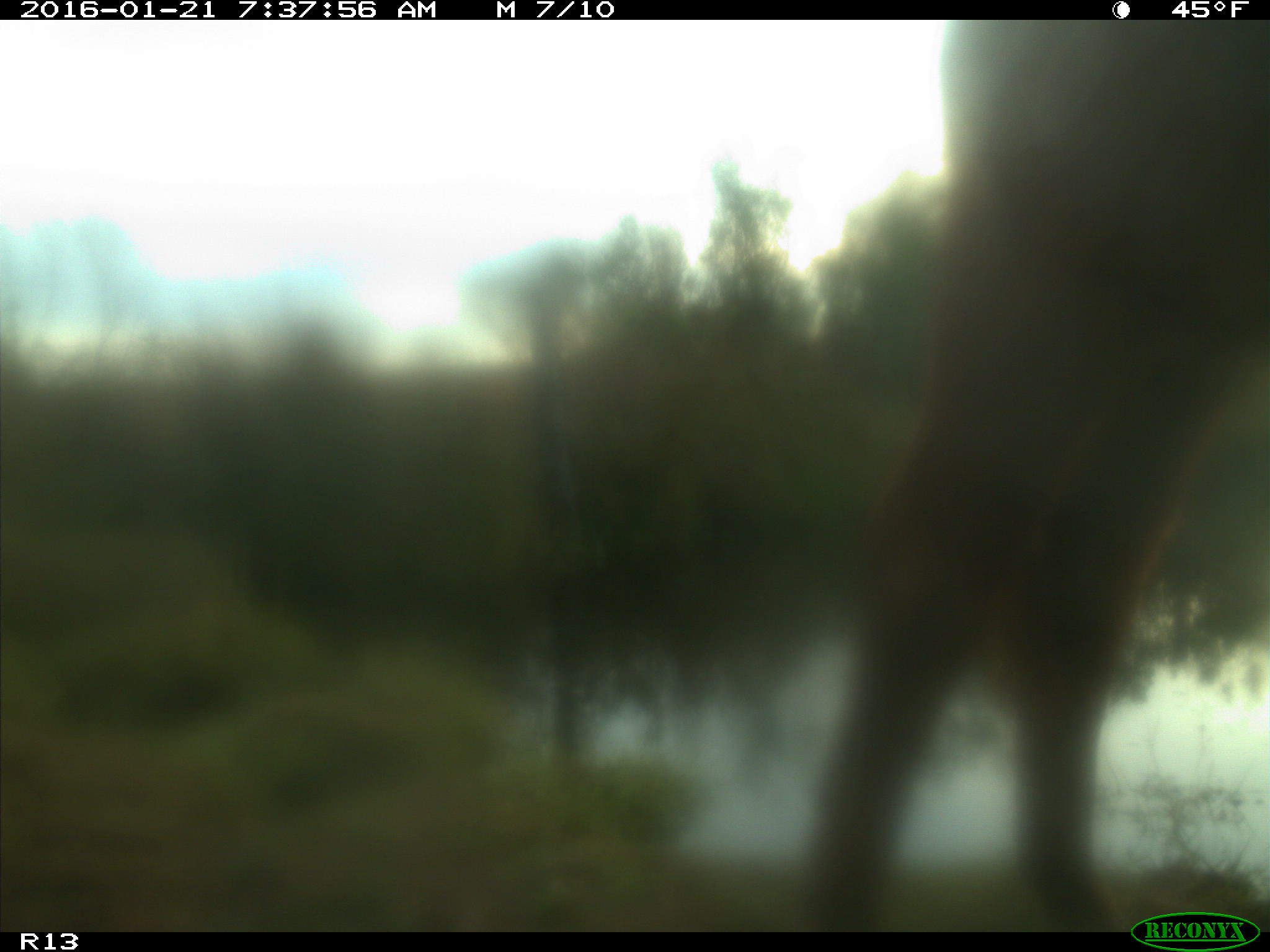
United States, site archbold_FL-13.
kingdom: Animalia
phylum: Chordata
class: Mammalia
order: Artiodactyla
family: Bovidae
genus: Bos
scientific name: Bos taurus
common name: domestic cow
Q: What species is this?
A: Bos taurus (domestic cow).